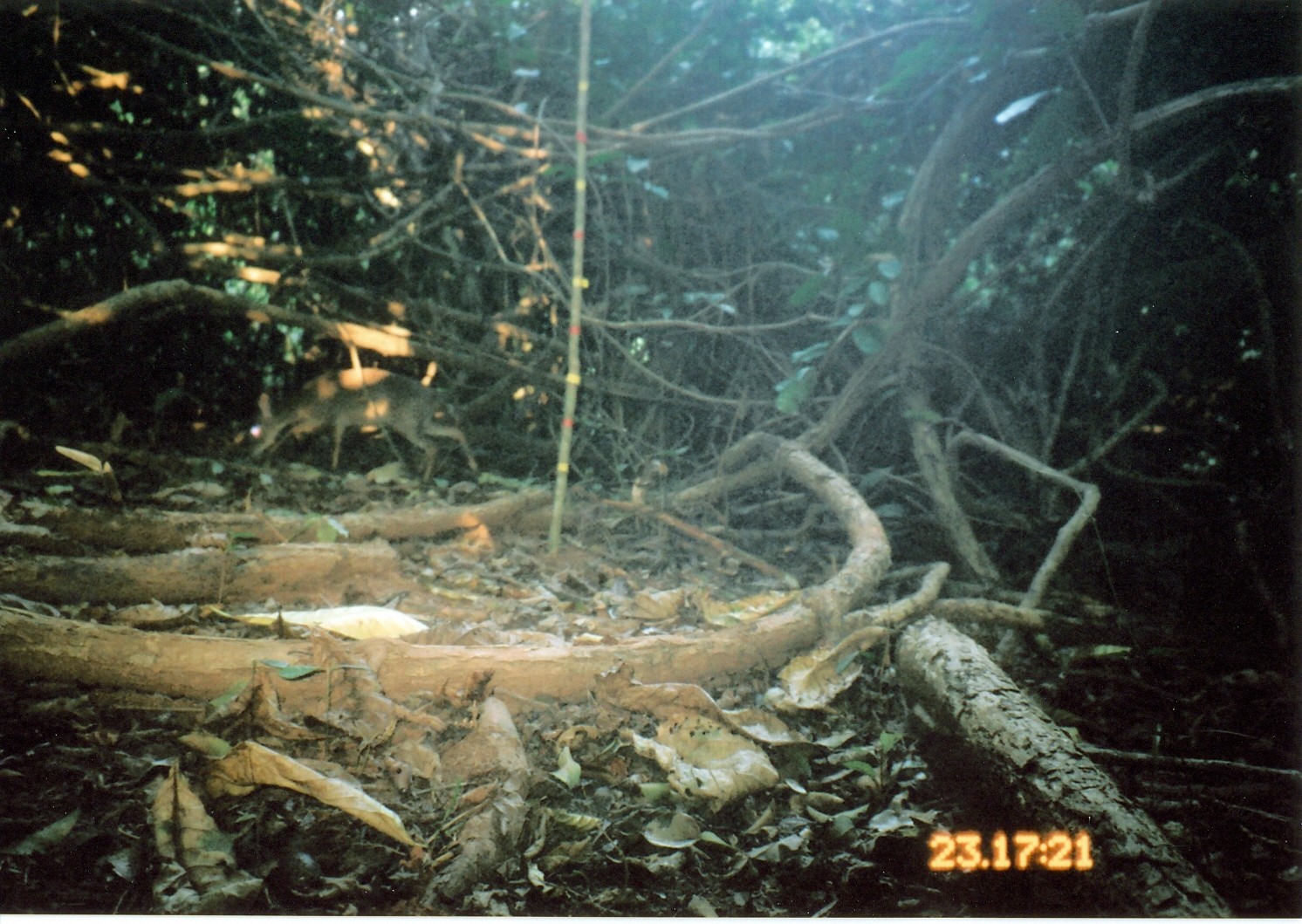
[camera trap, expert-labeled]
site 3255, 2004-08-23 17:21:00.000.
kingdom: Animalia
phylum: Chordata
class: Mammalia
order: Artiodactyla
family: Bovidae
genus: Nesotragus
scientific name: Nesotragus moschatus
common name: suni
Nesotragus moschatus (suni), count 1.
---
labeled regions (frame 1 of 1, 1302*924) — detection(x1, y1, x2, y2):
nesotragus moschatus: detection(243, 367, 476, 488)